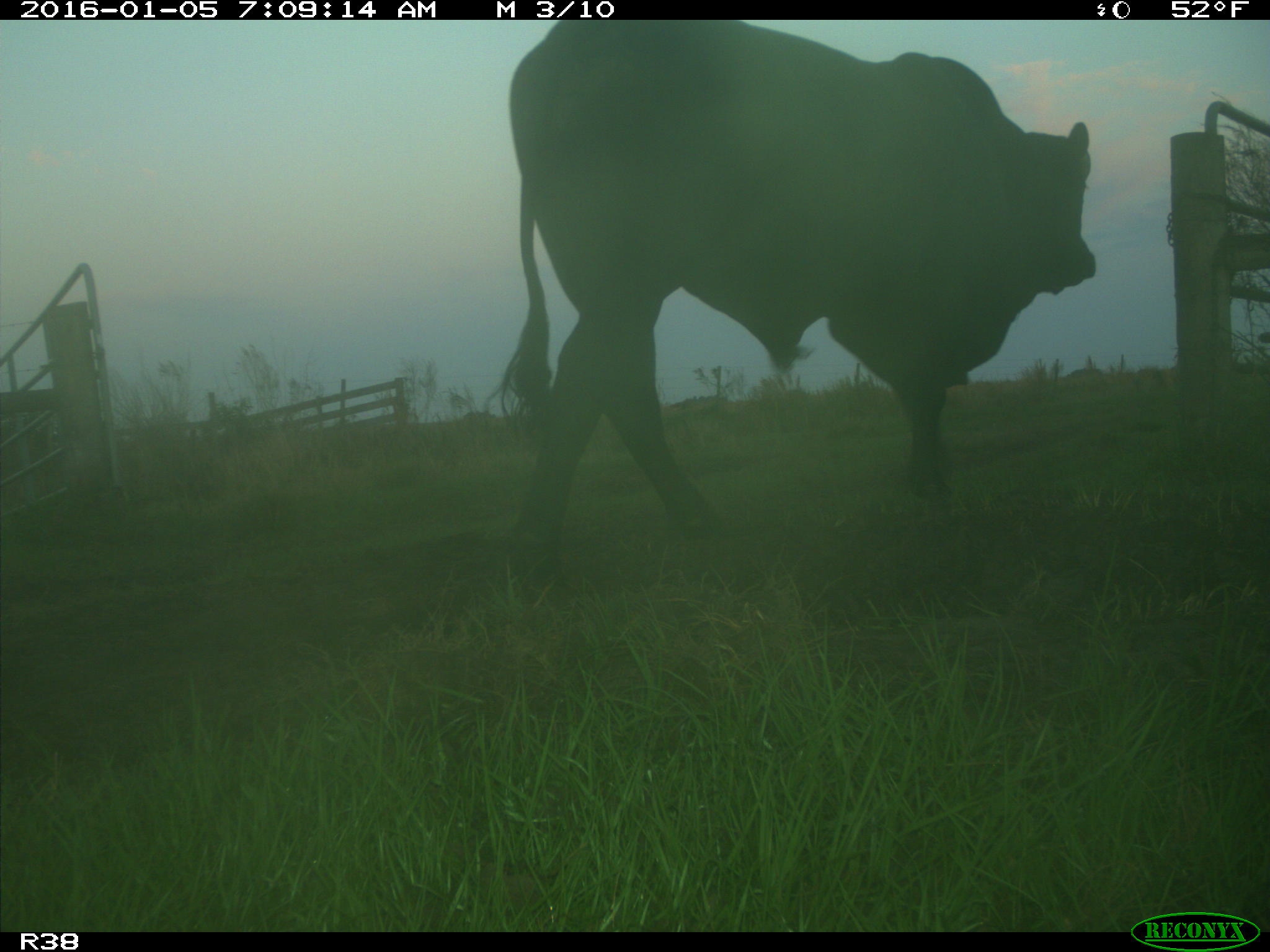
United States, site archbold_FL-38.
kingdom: Animalia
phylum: Chordata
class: Mammalia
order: Artiodactyla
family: Bovidae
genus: Bos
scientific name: Bos taurus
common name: domestic cow